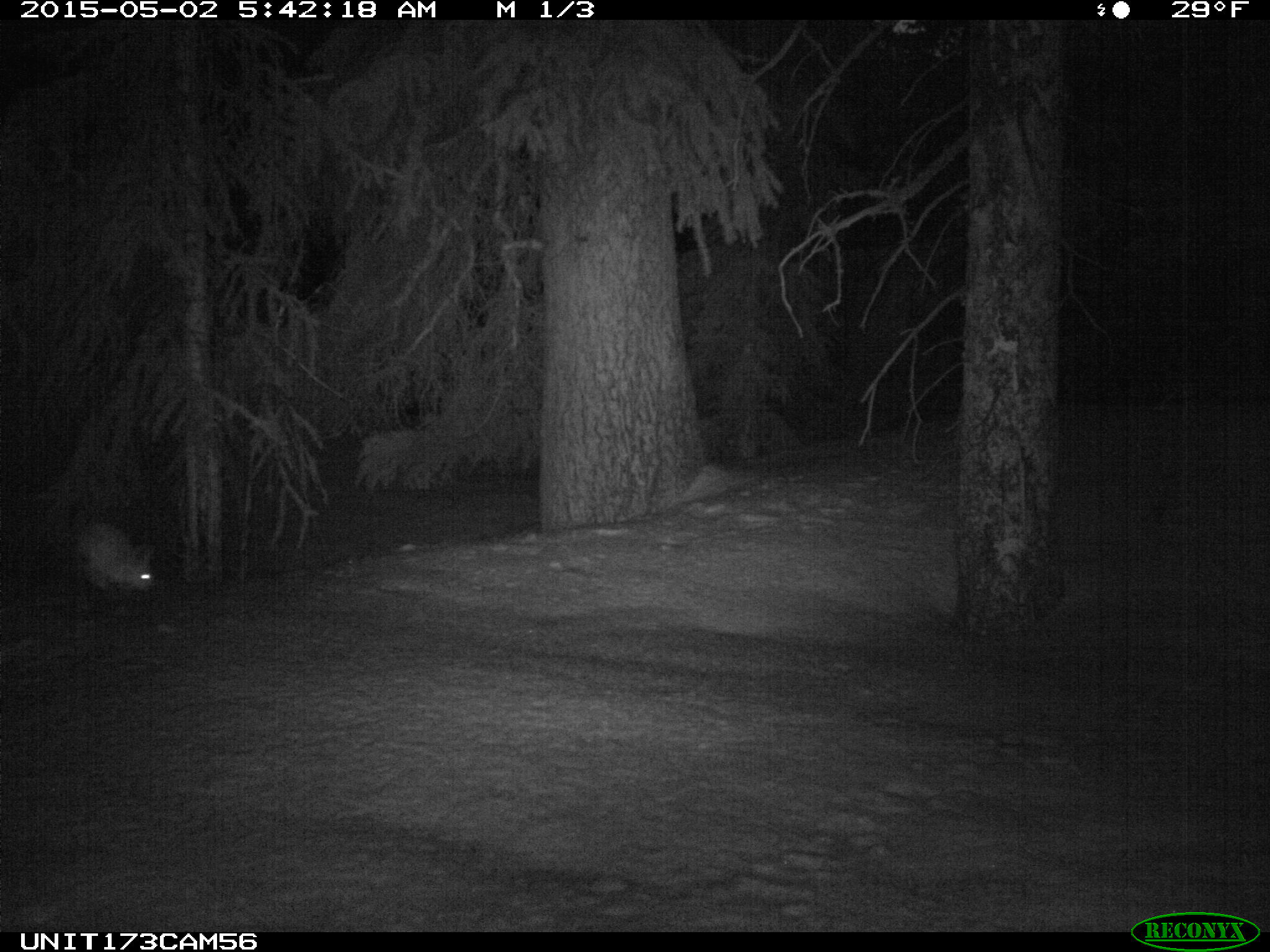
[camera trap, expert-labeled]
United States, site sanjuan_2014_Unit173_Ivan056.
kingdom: Animalia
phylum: Chordata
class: Mammalia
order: Lagomorpha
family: Leporidae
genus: Lepus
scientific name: Lepus americanus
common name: snowshoe hare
Lepus americanus (snowshoe hare).